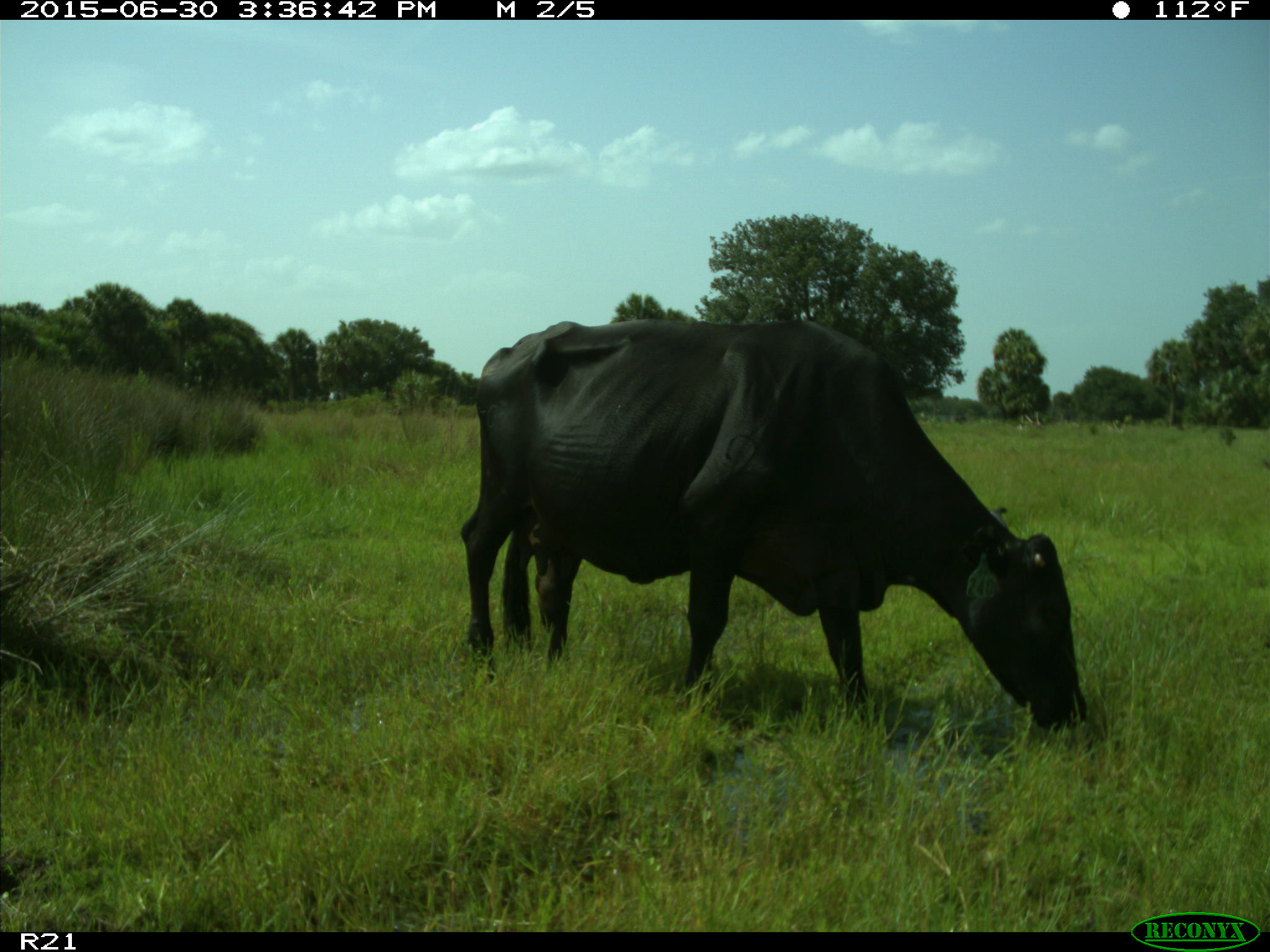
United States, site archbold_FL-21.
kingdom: Animalia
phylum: Chordata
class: Mammalia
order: Artiodactyla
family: Bovidae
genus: Bos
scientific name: Bos taurus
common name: domestic cow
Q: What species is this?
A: Bos taurus (domestic cow).